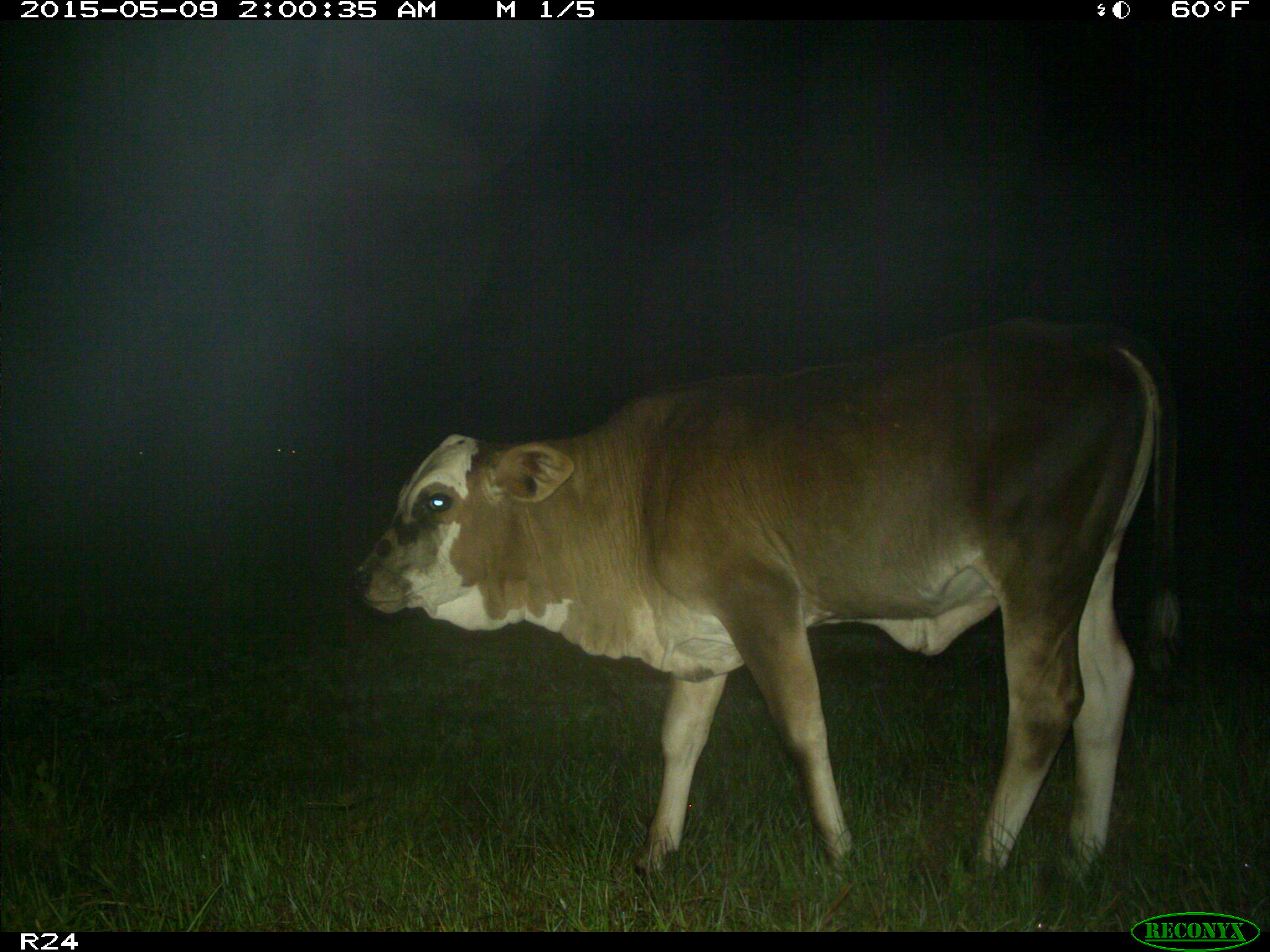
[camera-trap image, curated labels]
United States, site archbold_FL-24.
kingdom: Animalia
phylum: Chordata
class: Mammalia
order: Artiodactyla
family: Bovidae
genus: Bos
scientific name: Bos taurus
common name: domestic cow